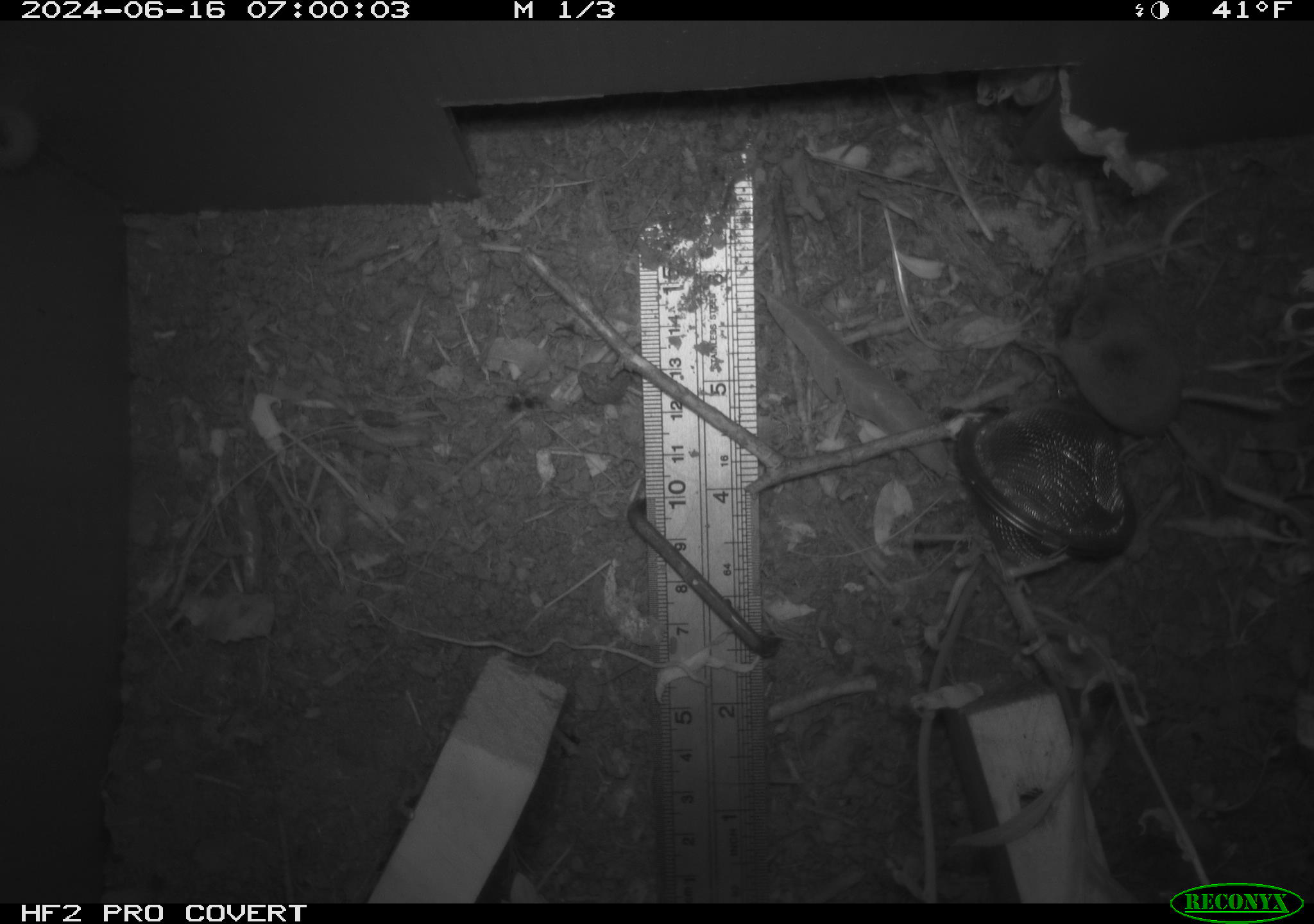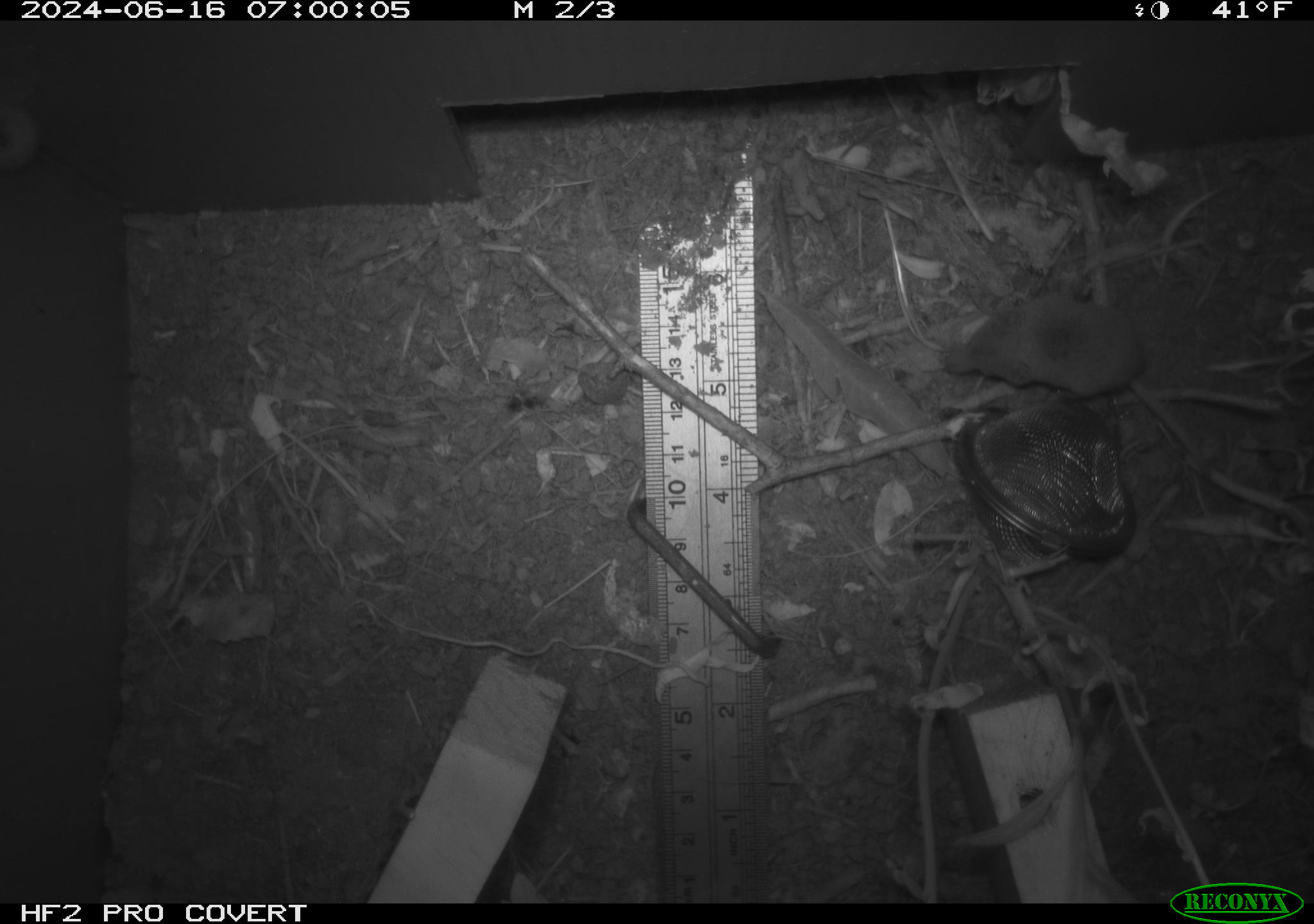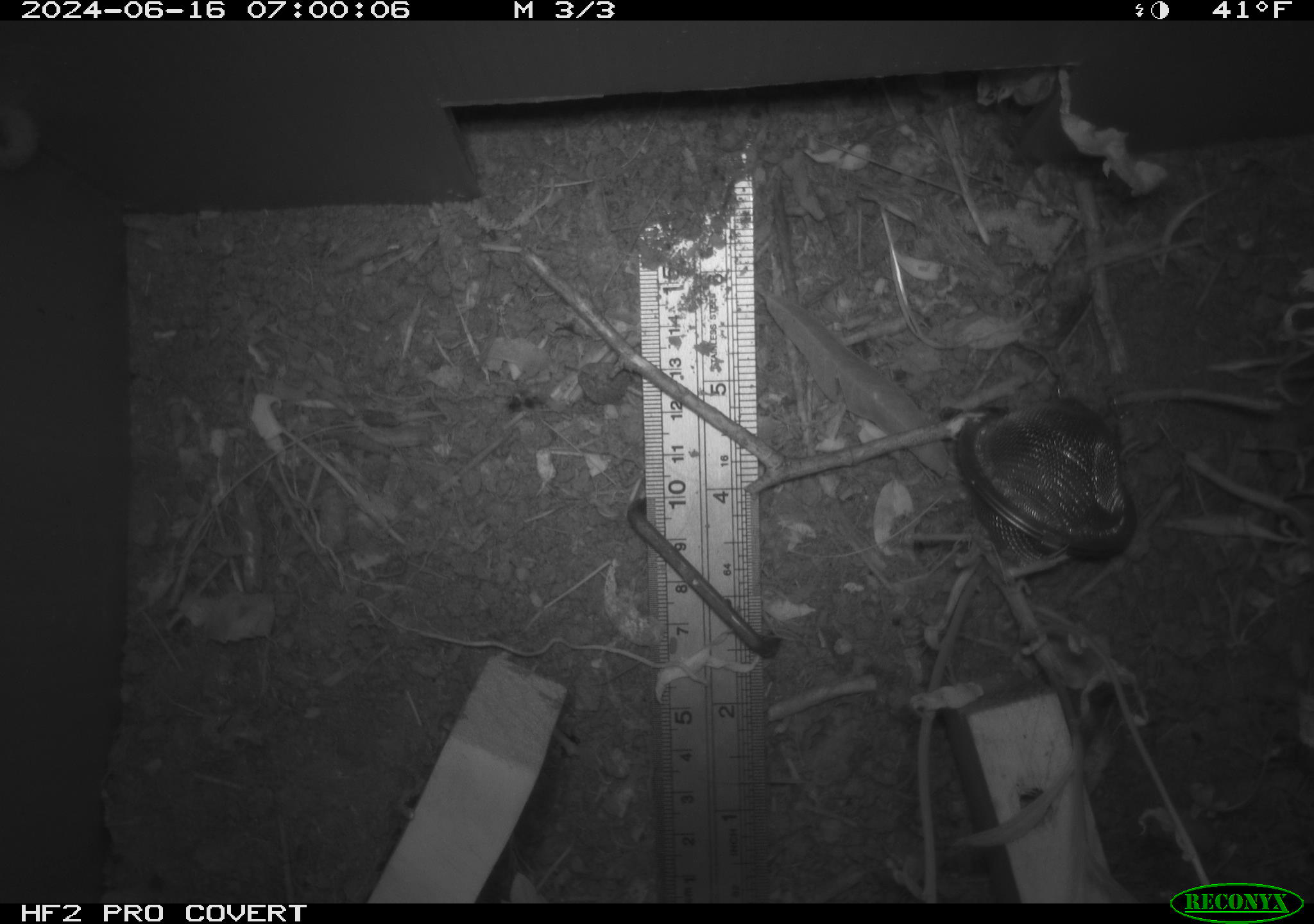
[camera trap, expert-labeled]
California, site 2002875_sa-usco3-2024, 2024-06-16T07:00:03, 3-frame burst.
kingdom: Animalia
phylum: Chordata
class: Mammalia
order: Eulipotyphla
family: Soricidae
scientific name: Soricidae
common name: shrews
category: soricidae family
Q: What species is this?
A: Soricidae family (shrews) (Soricidae).